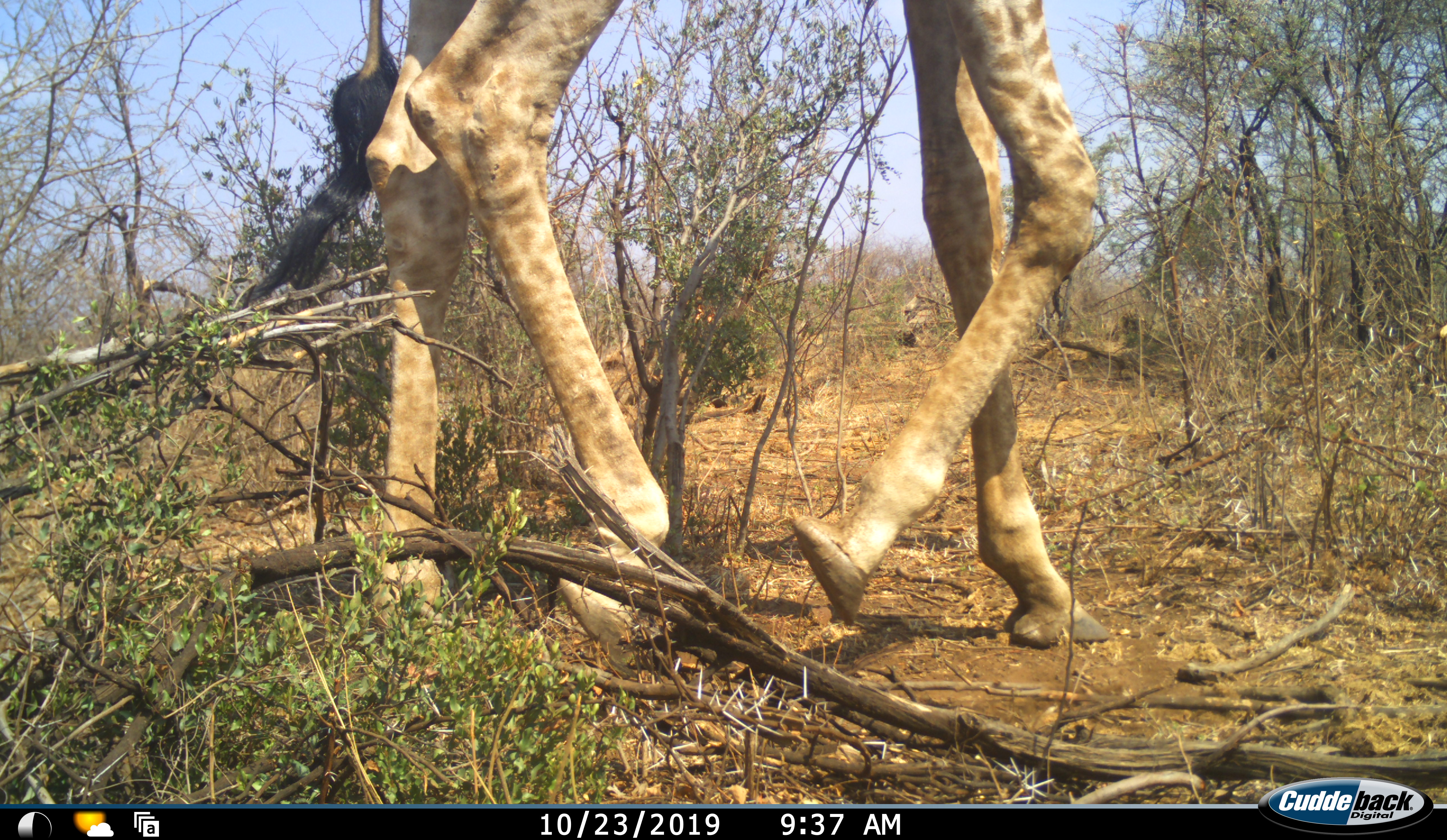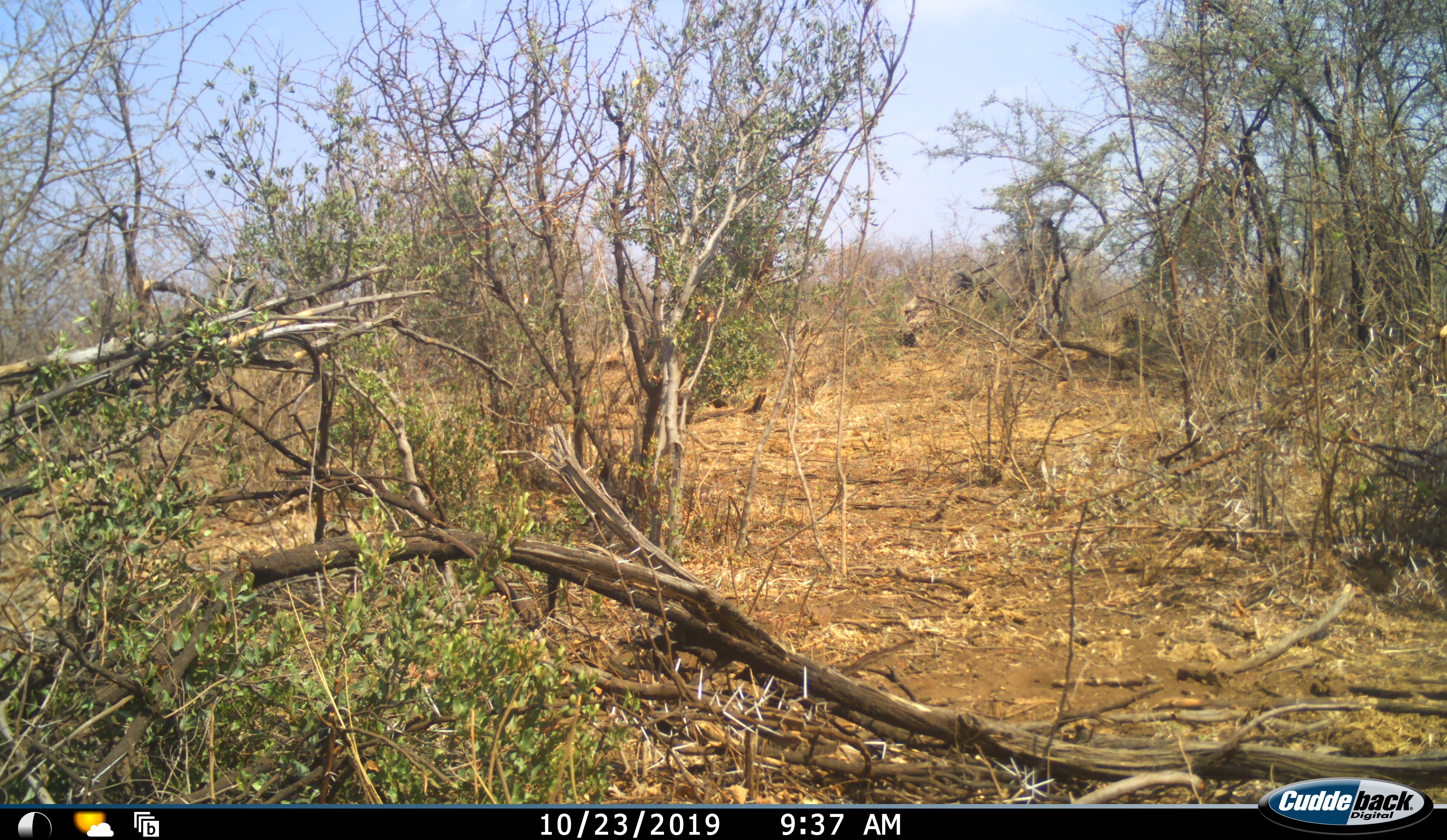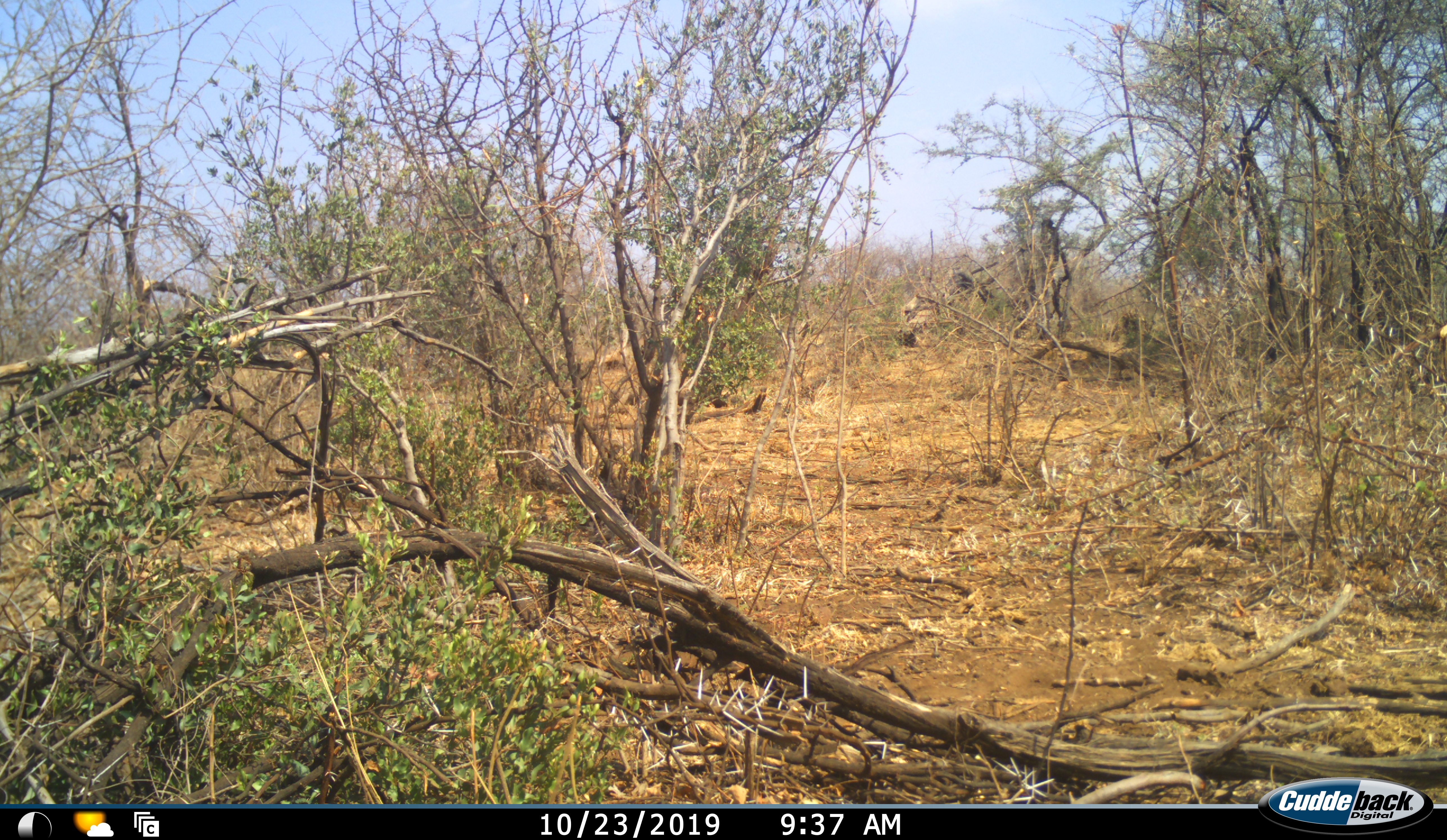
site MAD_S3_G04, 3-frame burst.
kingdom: Animalia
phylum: Chordata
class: Mammalia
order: Artiodactyla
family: Giraffidae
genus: Giraffa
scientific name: Giraffa camelopardalis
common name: giraffe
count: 1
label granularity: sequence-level